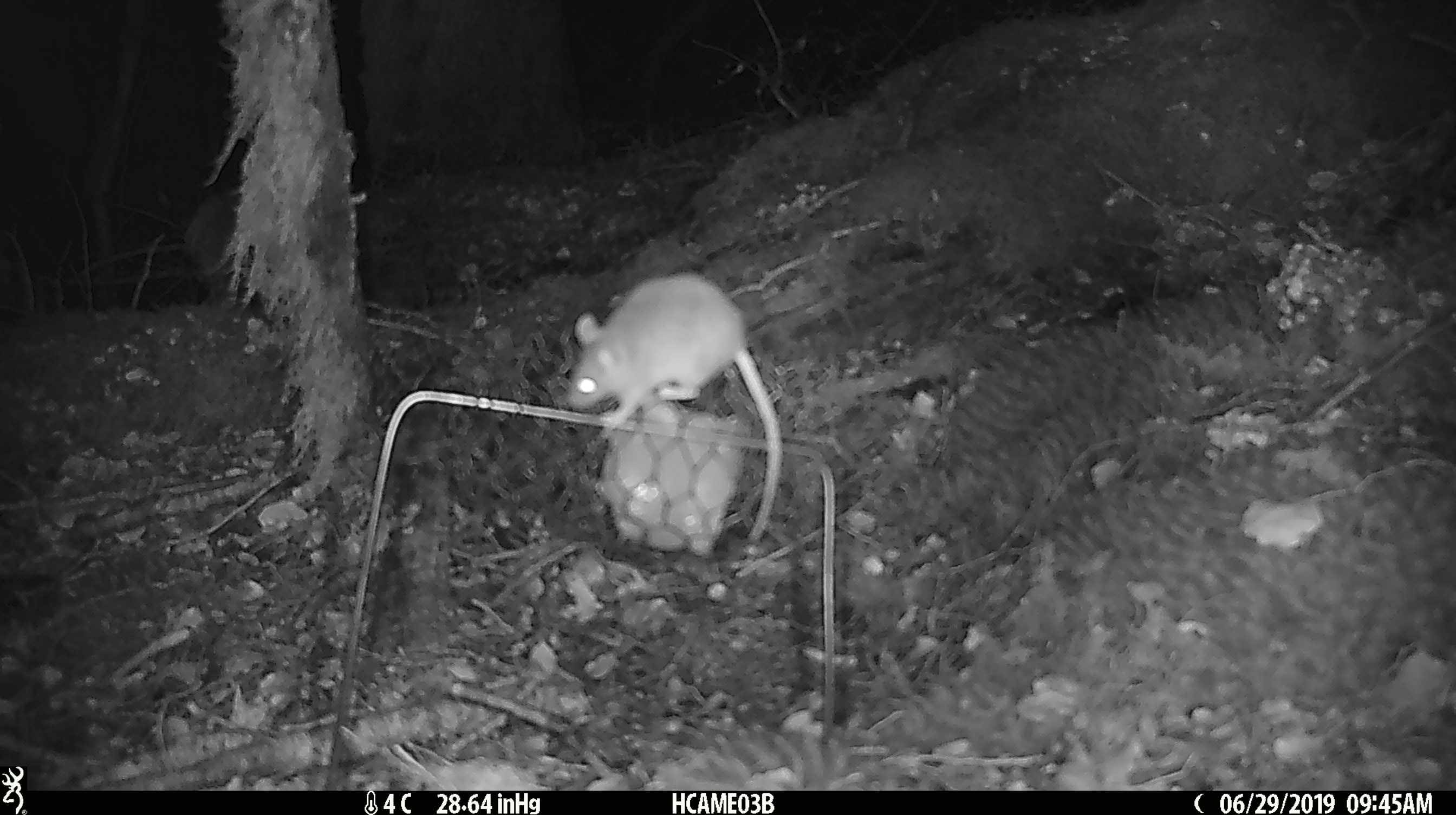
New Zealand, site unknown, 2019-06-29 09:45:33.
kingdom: Animalia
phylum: Chordata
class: Mammalia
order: Rodentia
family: Muridae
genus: Mus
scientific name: Mus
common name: mouse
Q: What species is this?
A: Mouse (Mus).